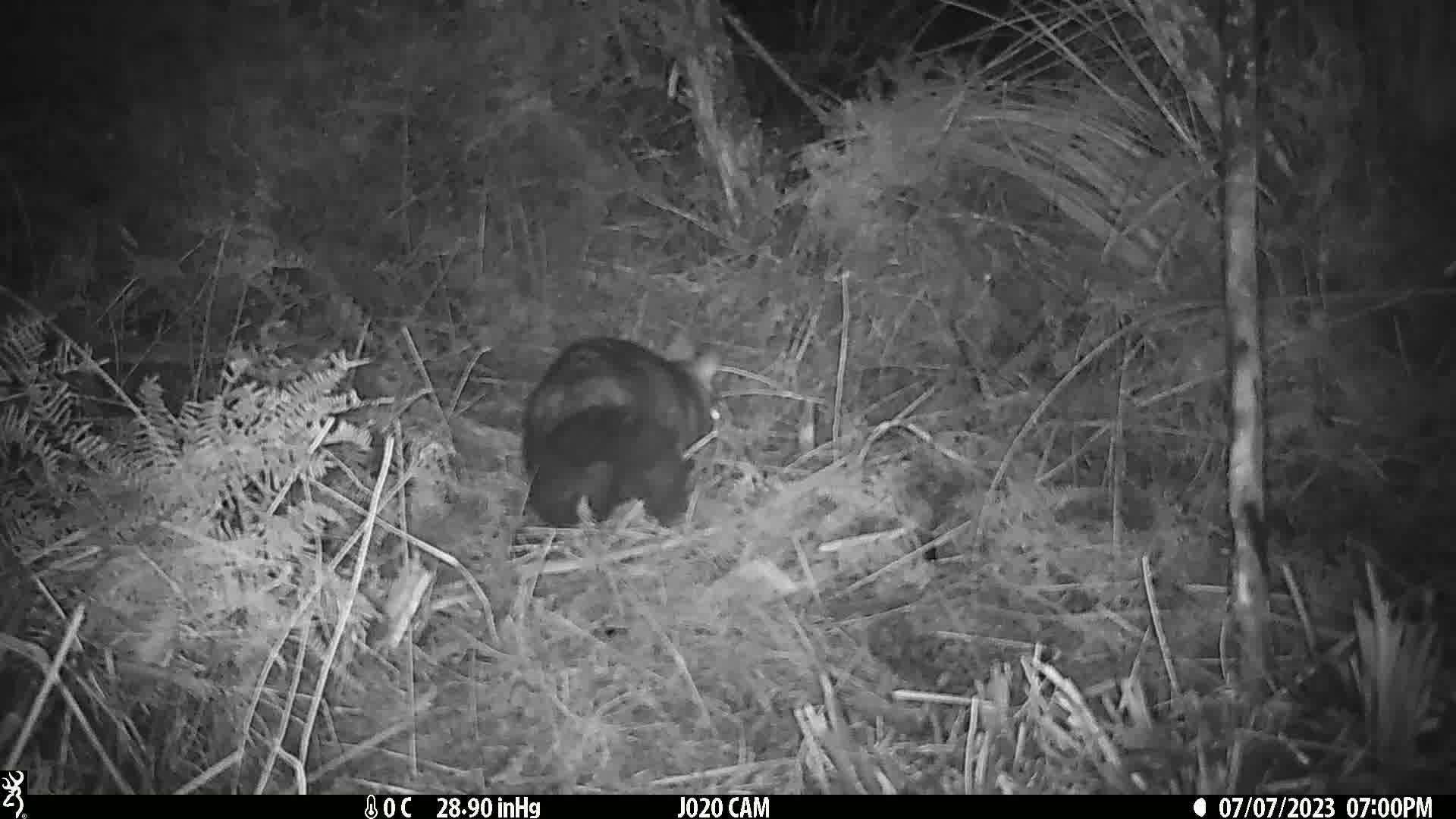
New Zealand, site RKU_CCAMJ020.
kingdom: Animalia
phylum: Chordata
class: Mammalia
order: Diprotodontia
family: Phalangeridae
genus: Trichosurus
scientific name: Trichosurus vulpecula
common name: common brushtail possum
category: possum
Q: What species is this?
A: Possum (common brushtail possum) (Trichosurus vulpecula).